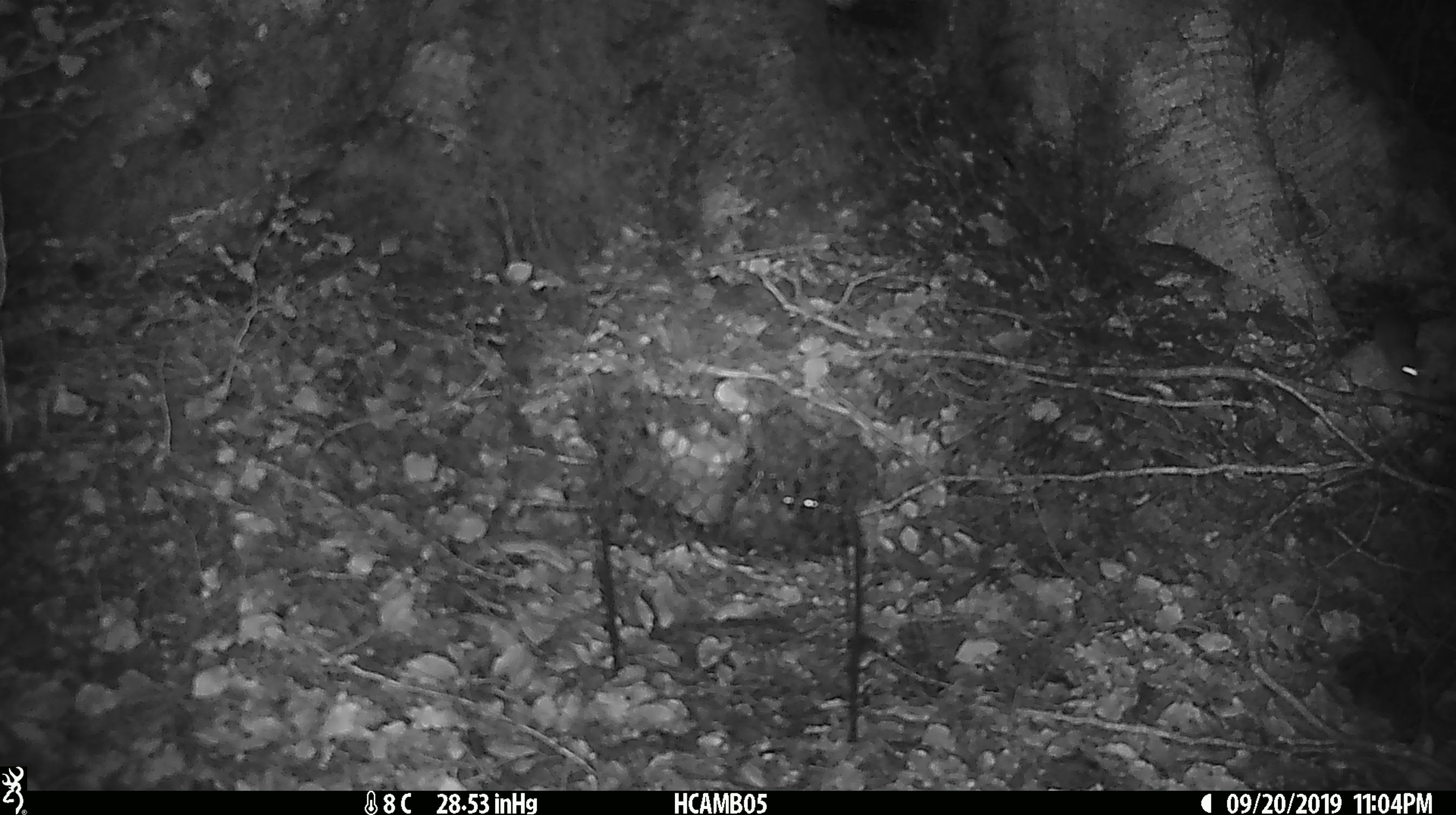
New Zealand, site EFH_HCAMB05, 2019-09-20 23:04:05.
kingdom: Animalia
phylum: Chordata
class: Mammalia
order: Rodentia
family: Muridae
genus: Mus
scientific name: Mus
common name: mouse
Mouse (Mus).